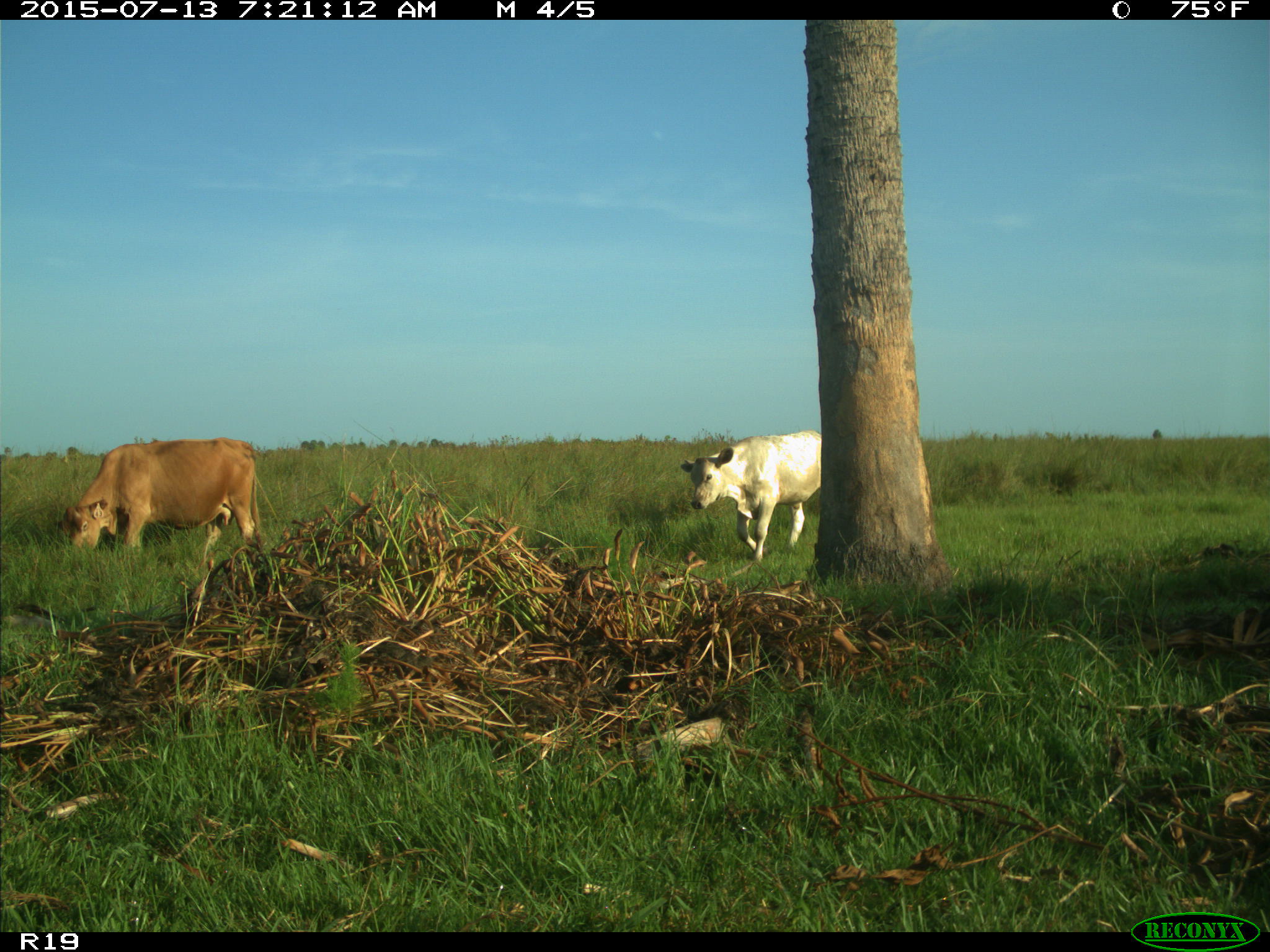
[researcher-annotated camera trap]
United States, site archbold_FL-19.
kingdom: Animalia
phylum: Chordata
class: Mammalia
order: Artiodactyla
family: Bovidae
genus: Bos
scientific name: Bos taurus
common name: domestic cow